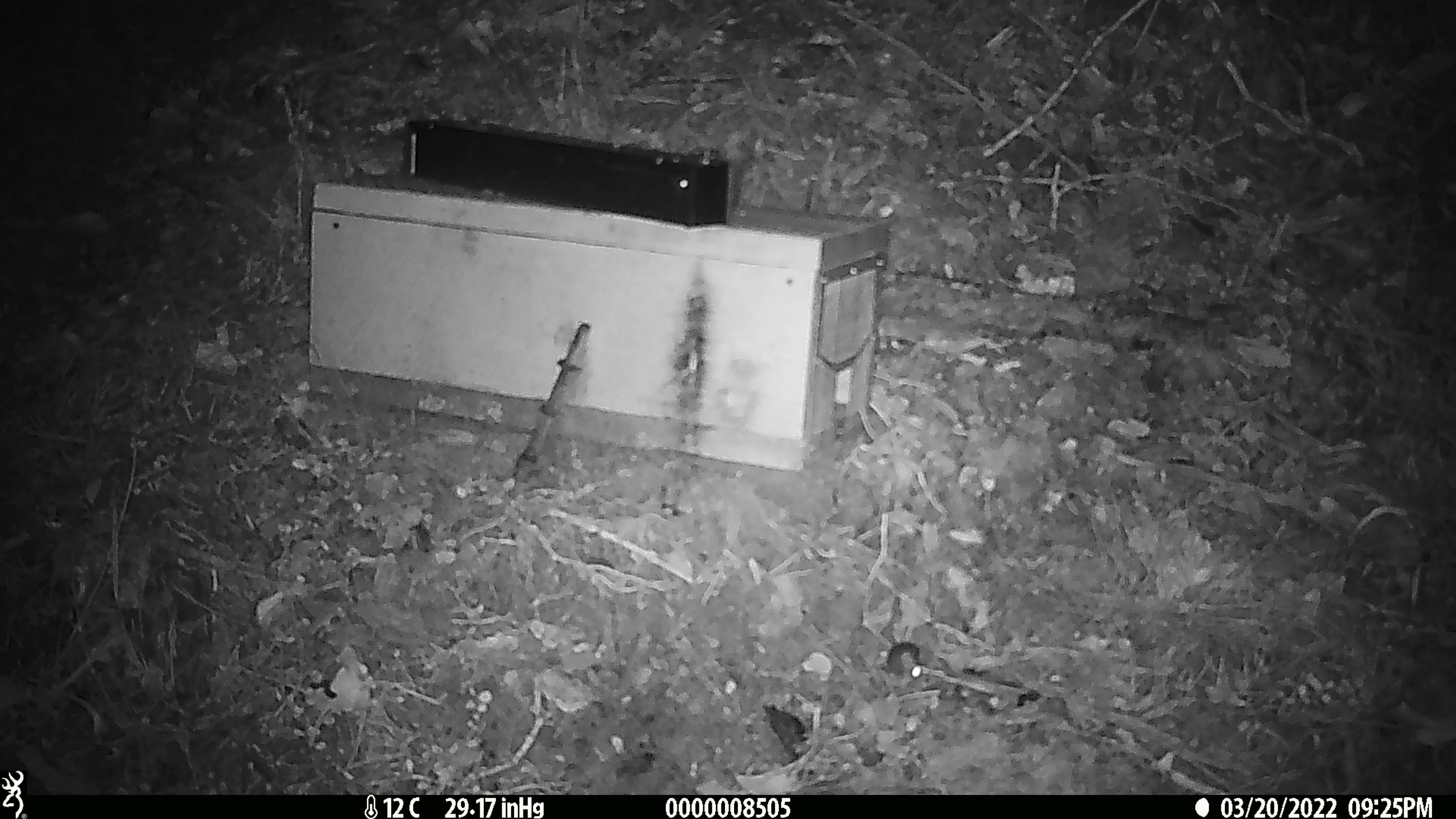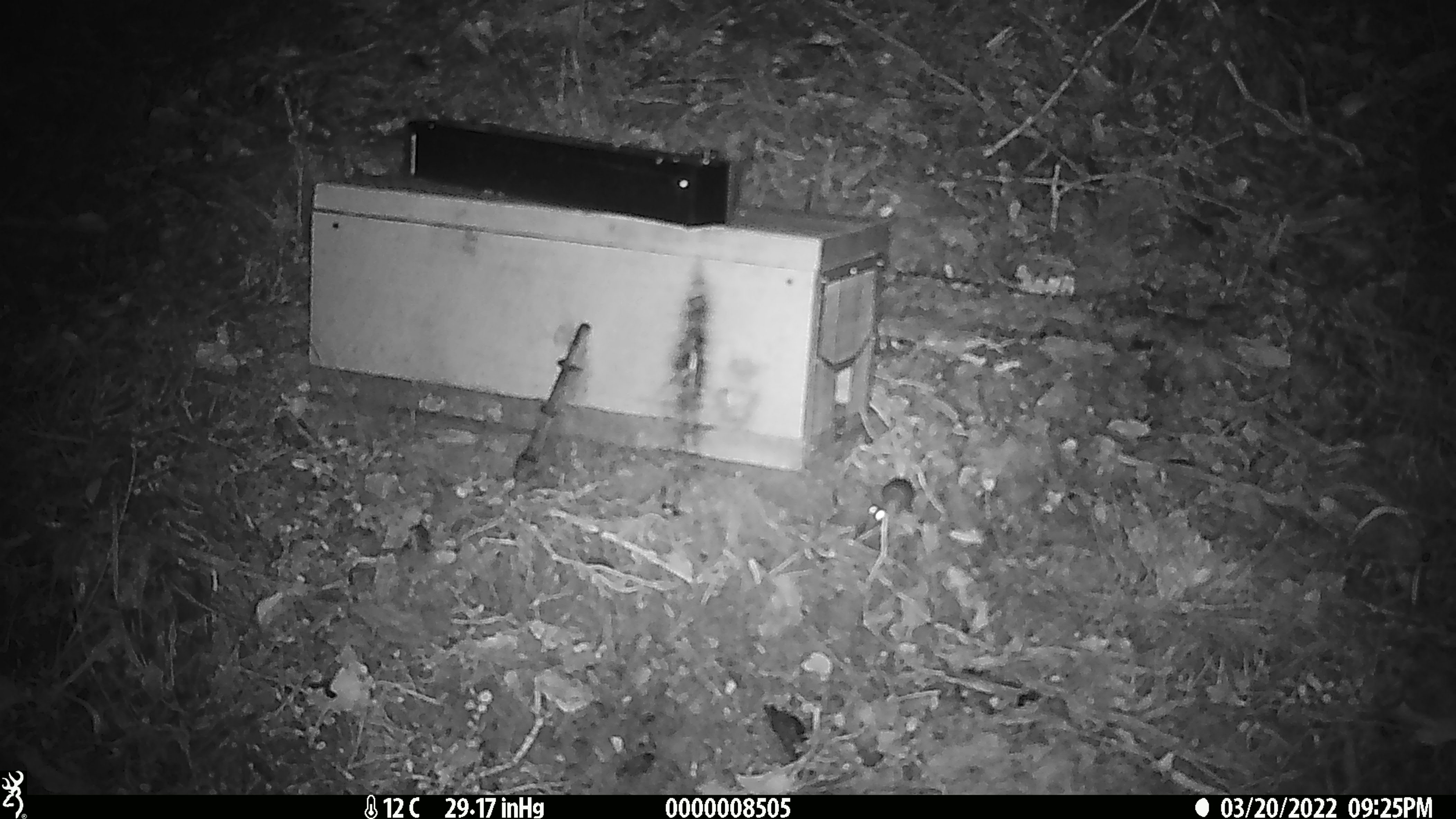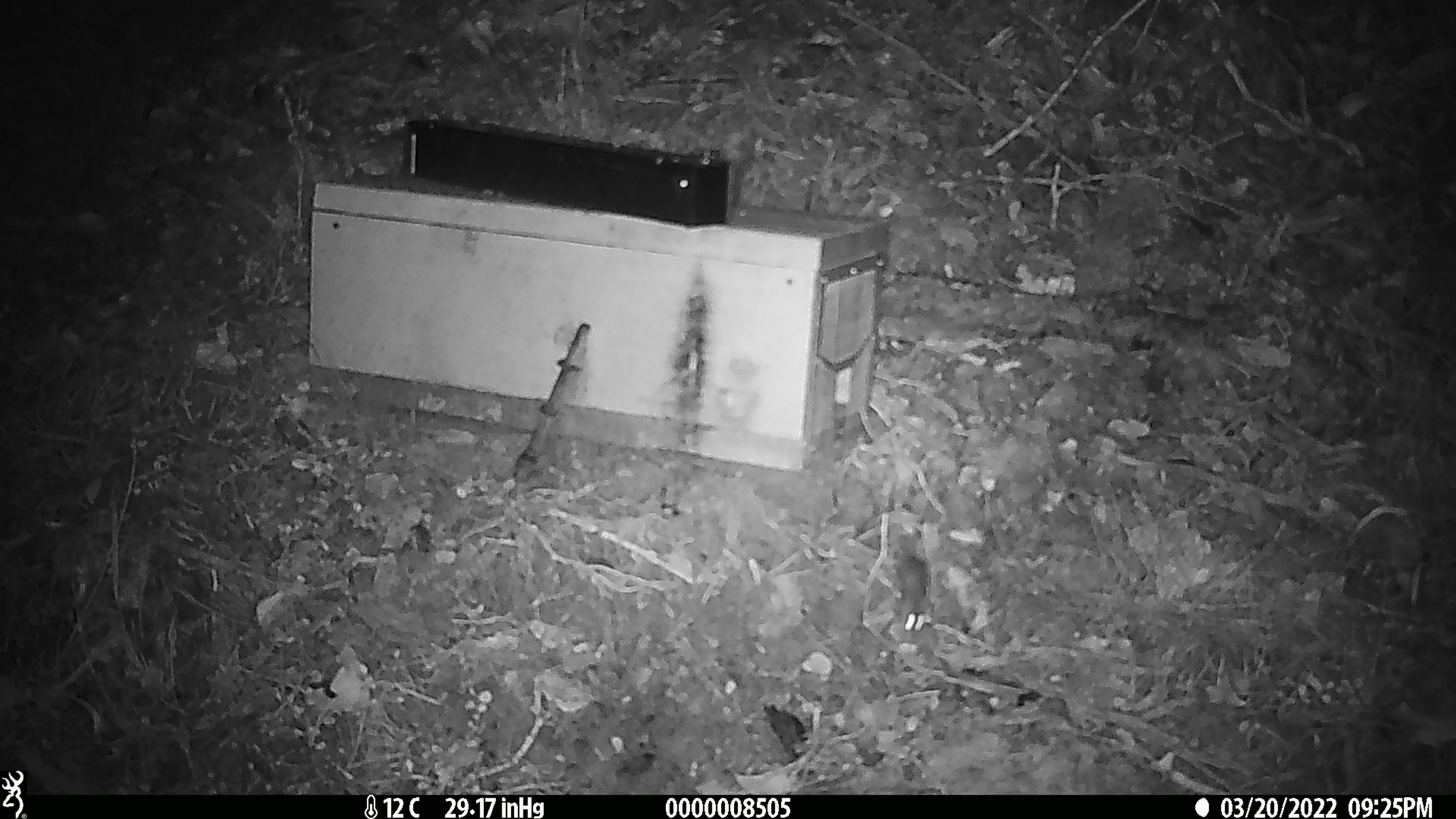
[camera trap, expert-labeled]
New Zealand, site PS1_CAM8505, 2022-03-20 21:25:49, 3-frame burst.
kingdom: Animalia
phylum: Chordata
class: Mammalia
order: Rodentia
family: Muridae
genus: Mus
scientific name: Mus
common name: mouse